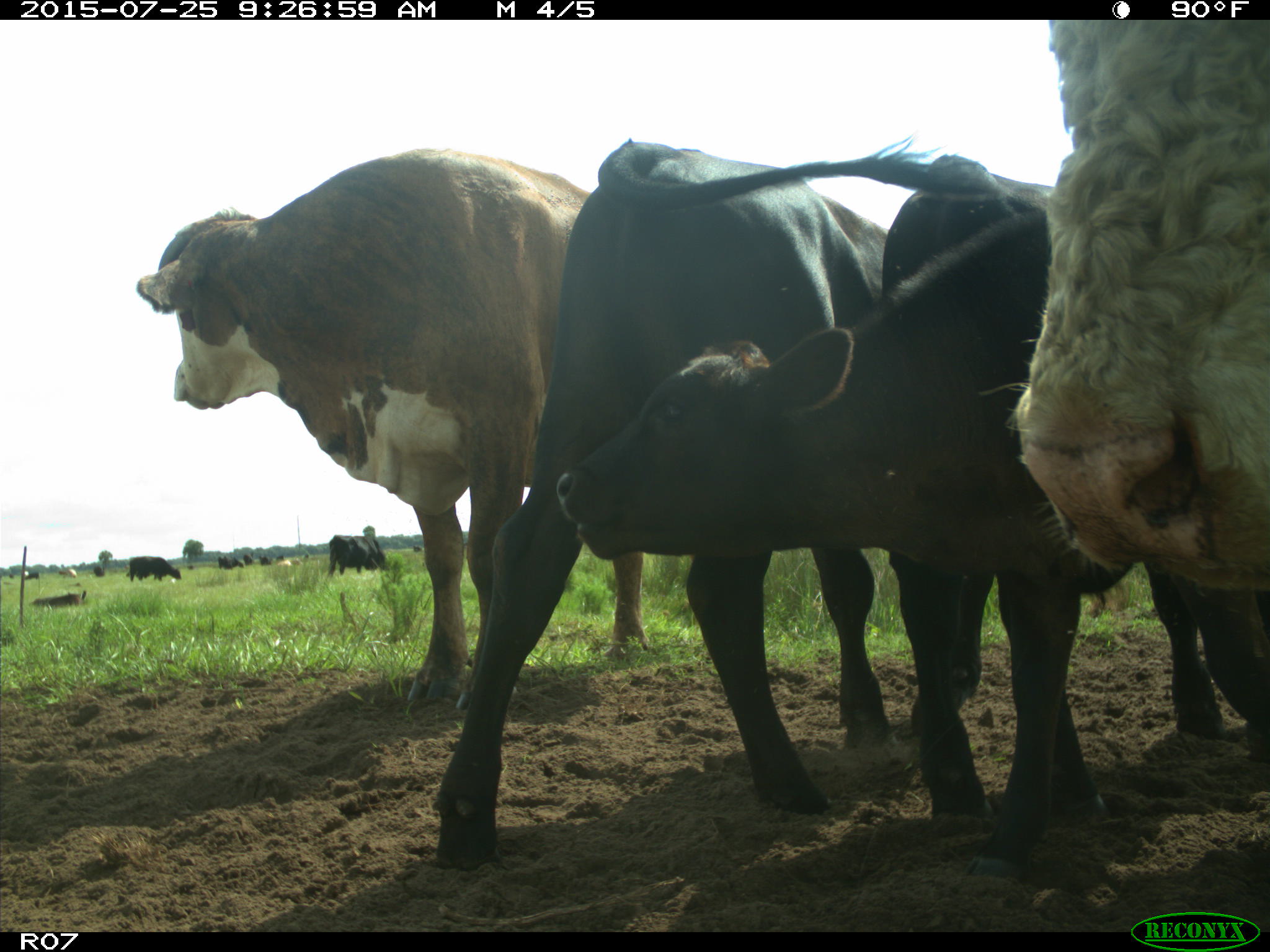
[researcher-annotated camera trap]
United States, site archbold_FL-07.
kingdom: Animalia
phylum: Chordata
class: Mammalia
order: Artiodactyla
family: Bovidae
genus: Bos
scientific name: Bos taurus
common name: domestic cow